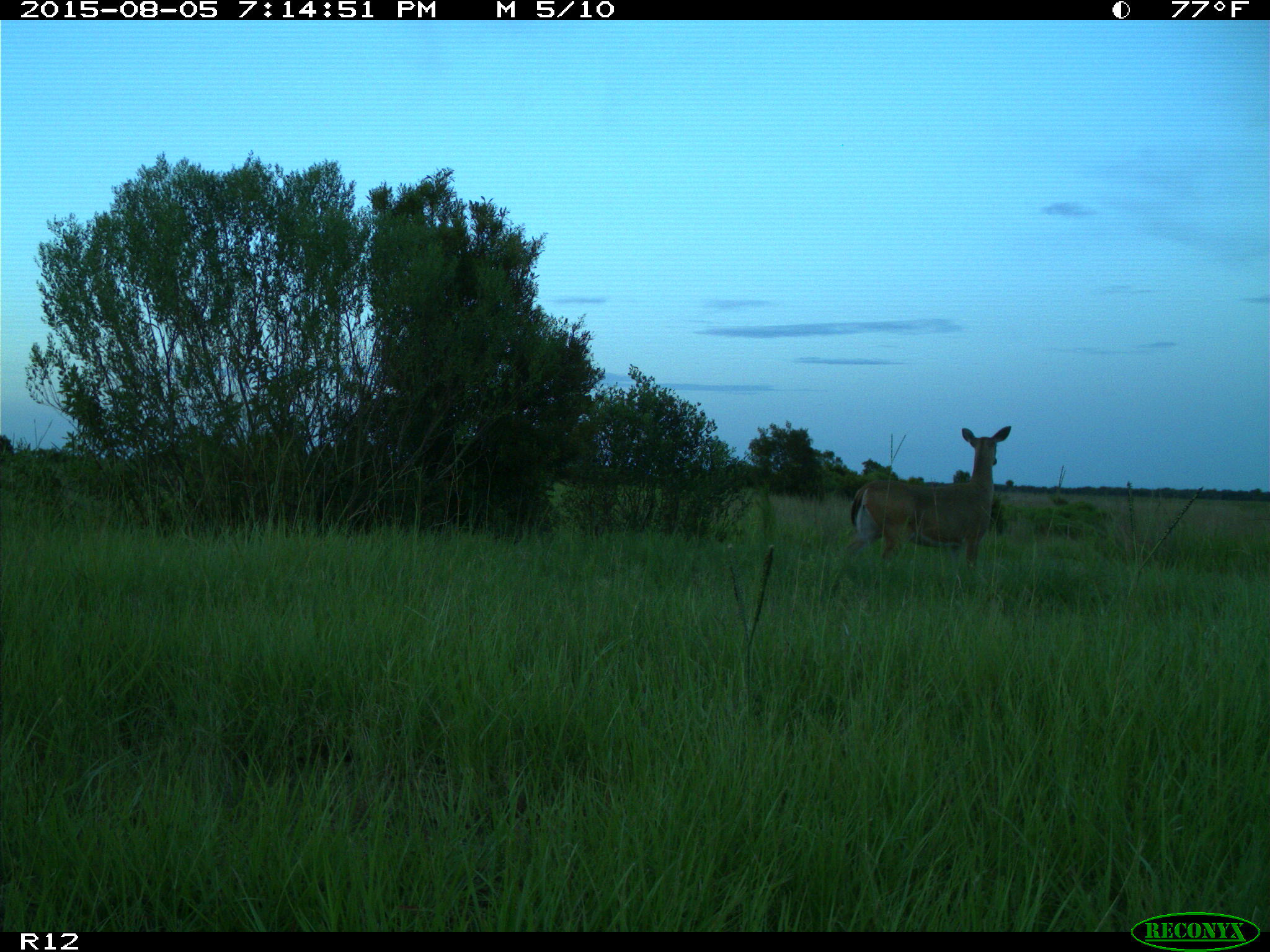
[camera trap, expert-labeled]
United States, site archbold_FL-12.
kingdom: Animalia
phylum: Chordata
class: Mammalia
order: Artiodactyla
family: Cervidae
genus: Odocoileus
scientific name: Odocoileus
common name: deer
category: unidentified deer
Unidentified deer (deer) (Odocoileus).